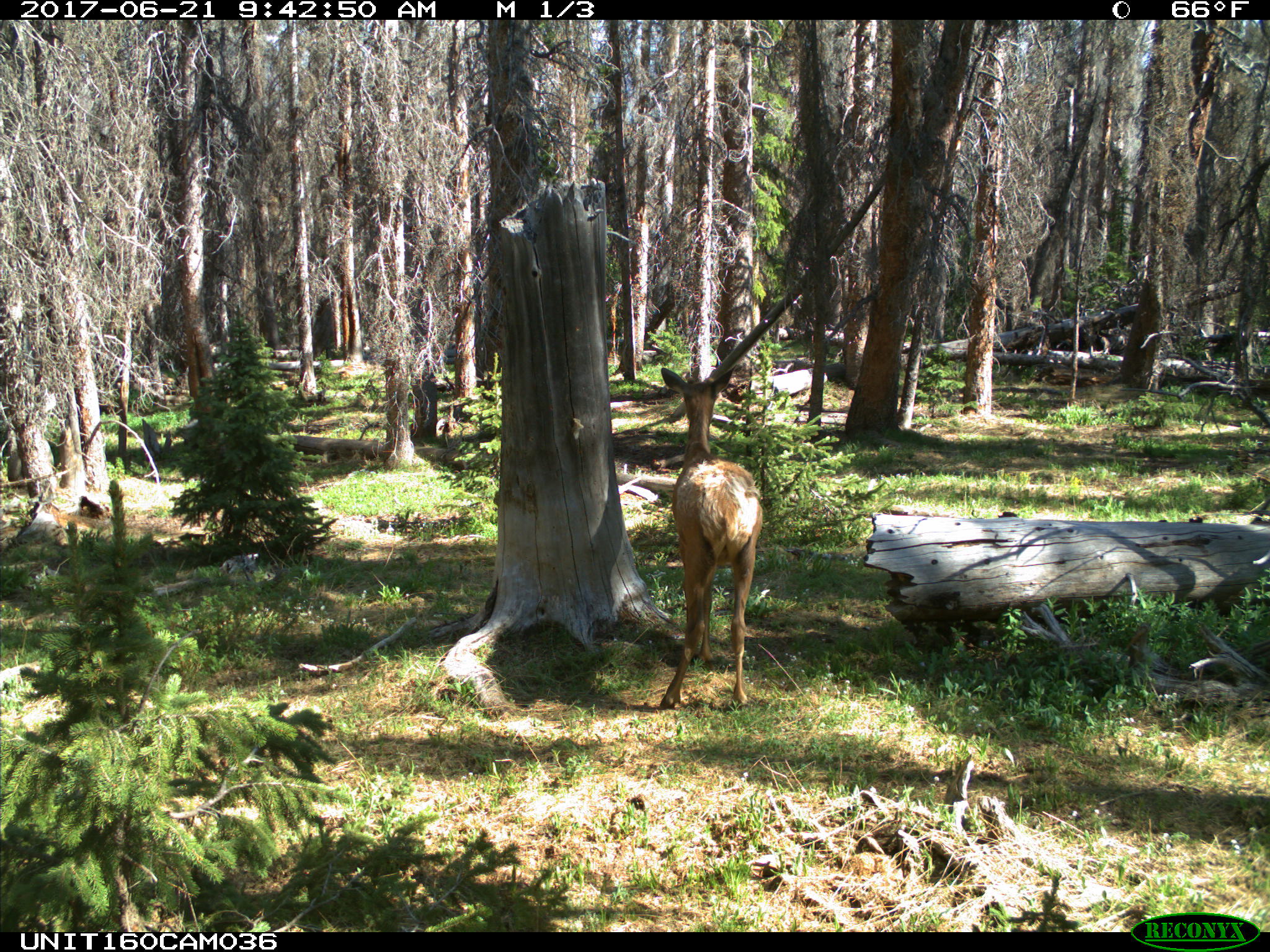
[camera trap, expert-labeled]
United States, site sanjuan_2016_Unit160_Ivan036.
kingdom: Animalia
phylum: Chordata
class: Mammalia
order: Artiodactyla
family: Cervidae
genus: Cervus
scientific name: Cervus elaphus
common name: red deer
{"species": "Cervus elaphus (red deer)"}